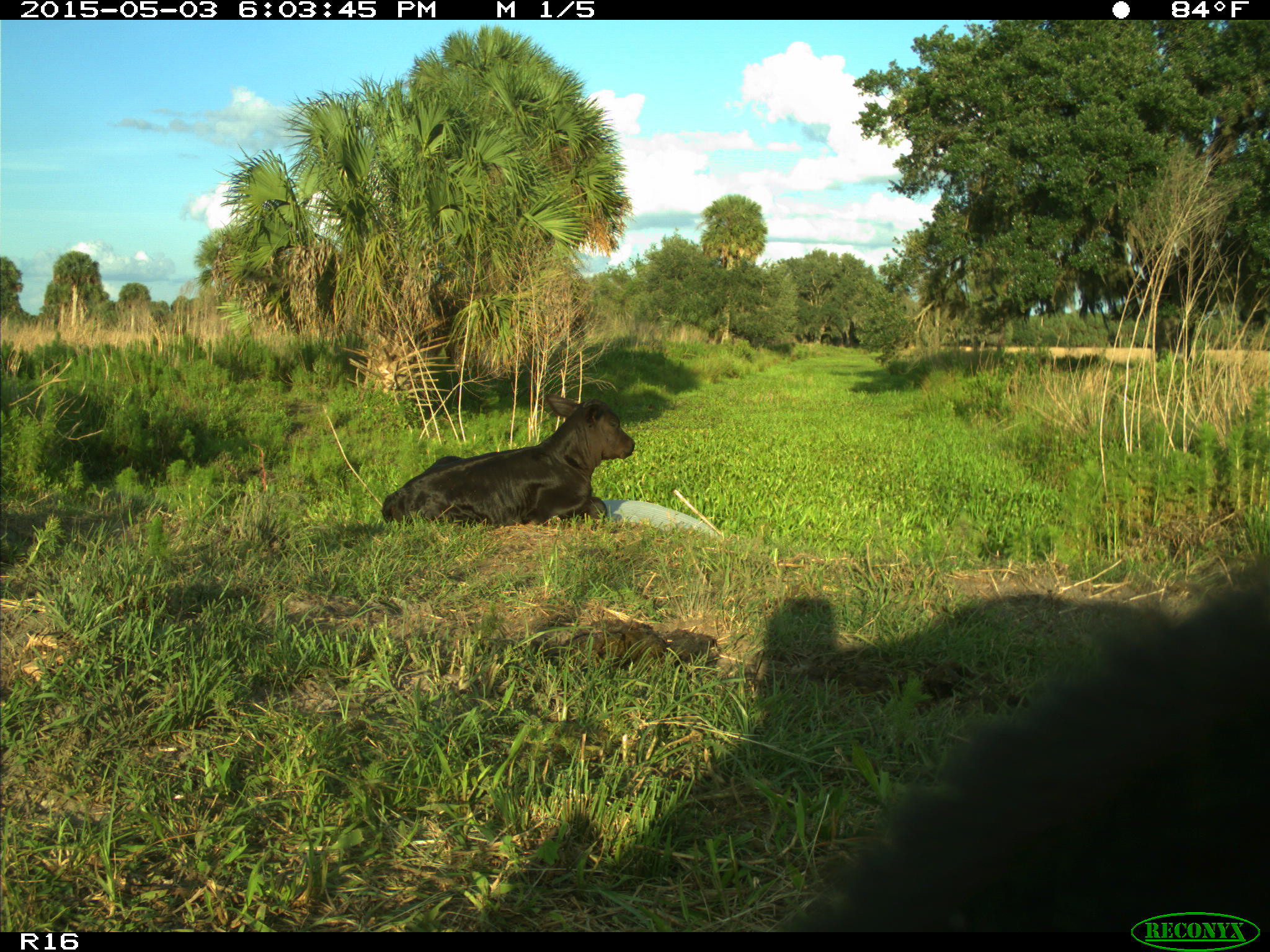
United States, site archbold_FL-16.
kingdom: Animalia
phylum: Chordata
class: Mammalia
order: Artiodactyla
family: Bovidae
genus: Bos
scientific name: Bos taurus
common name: domestic cow